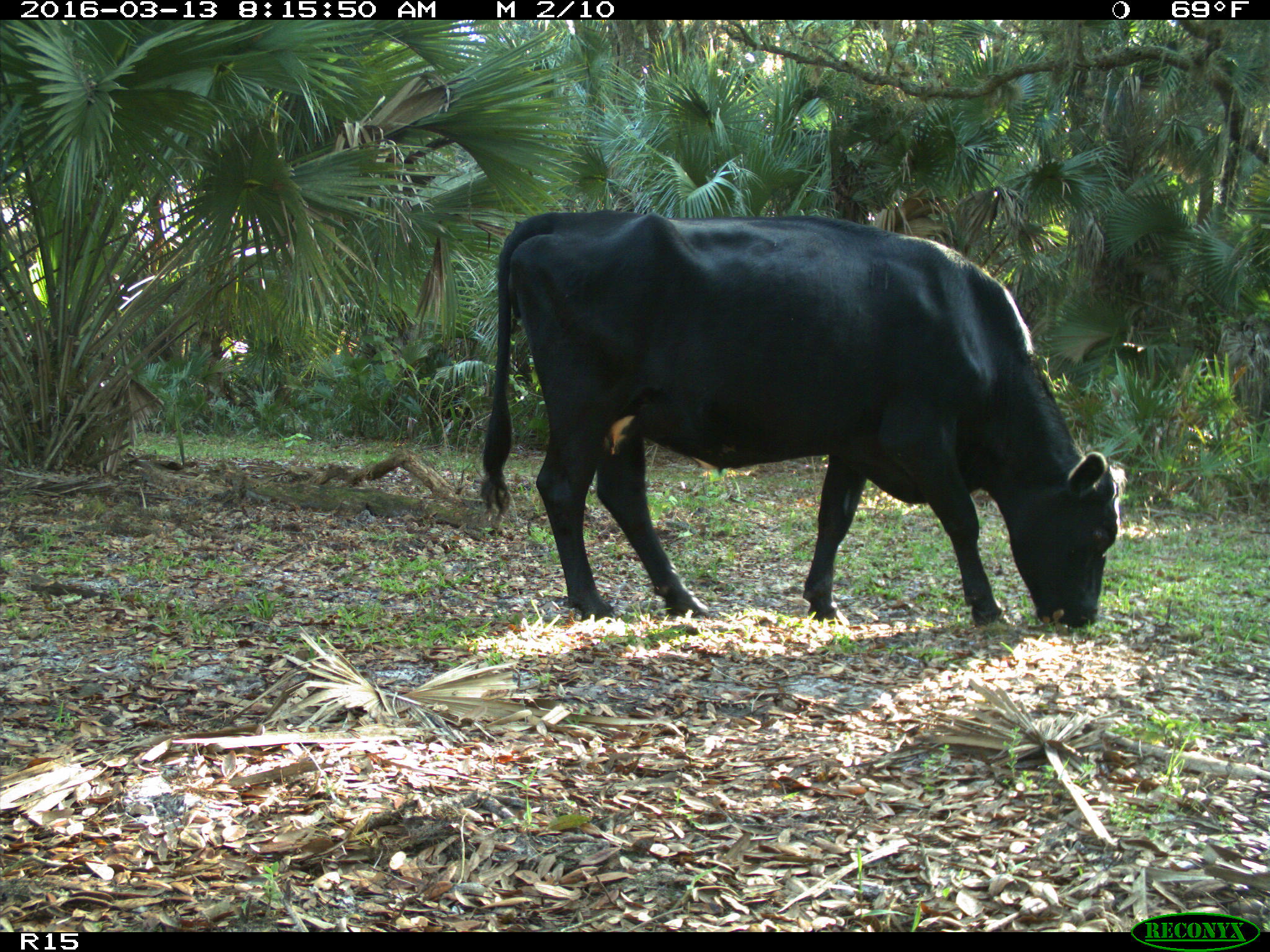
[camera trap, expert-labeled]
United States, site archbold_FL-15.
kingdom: Animalia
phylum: Chordata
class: Mammalia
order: Artiodactyla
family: Bovidae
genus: Bos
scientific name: Bos taurus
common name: domestic cow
Bos taurus (domestic cow).